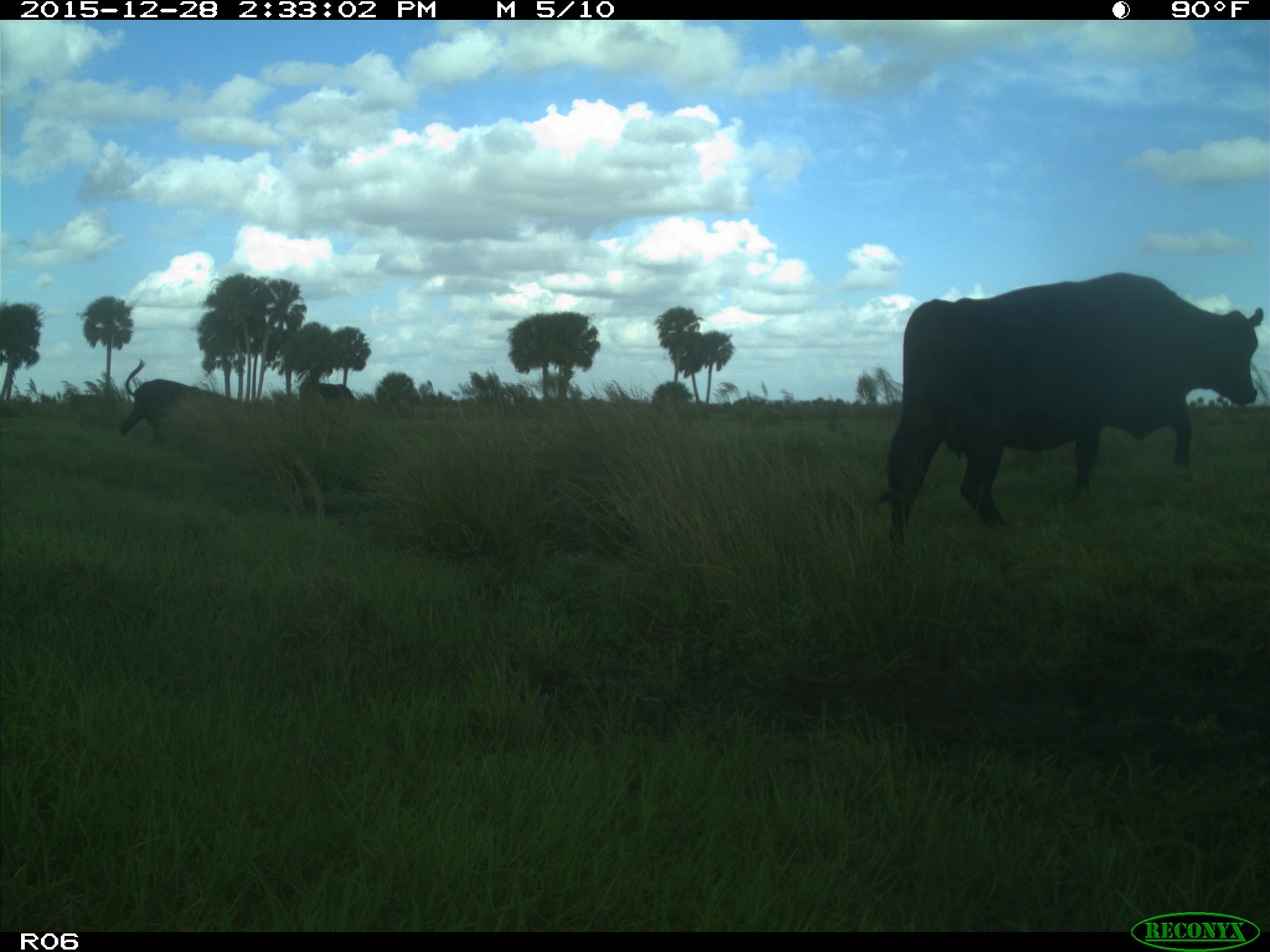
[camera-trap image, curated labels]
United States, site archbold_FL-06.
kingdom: Animalia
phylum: Chordata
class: Mammalia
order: Artiodactyla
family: Bovidae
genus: Bos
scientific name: Bos taurus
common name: domestic cow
Bos taurus (domestic cow).